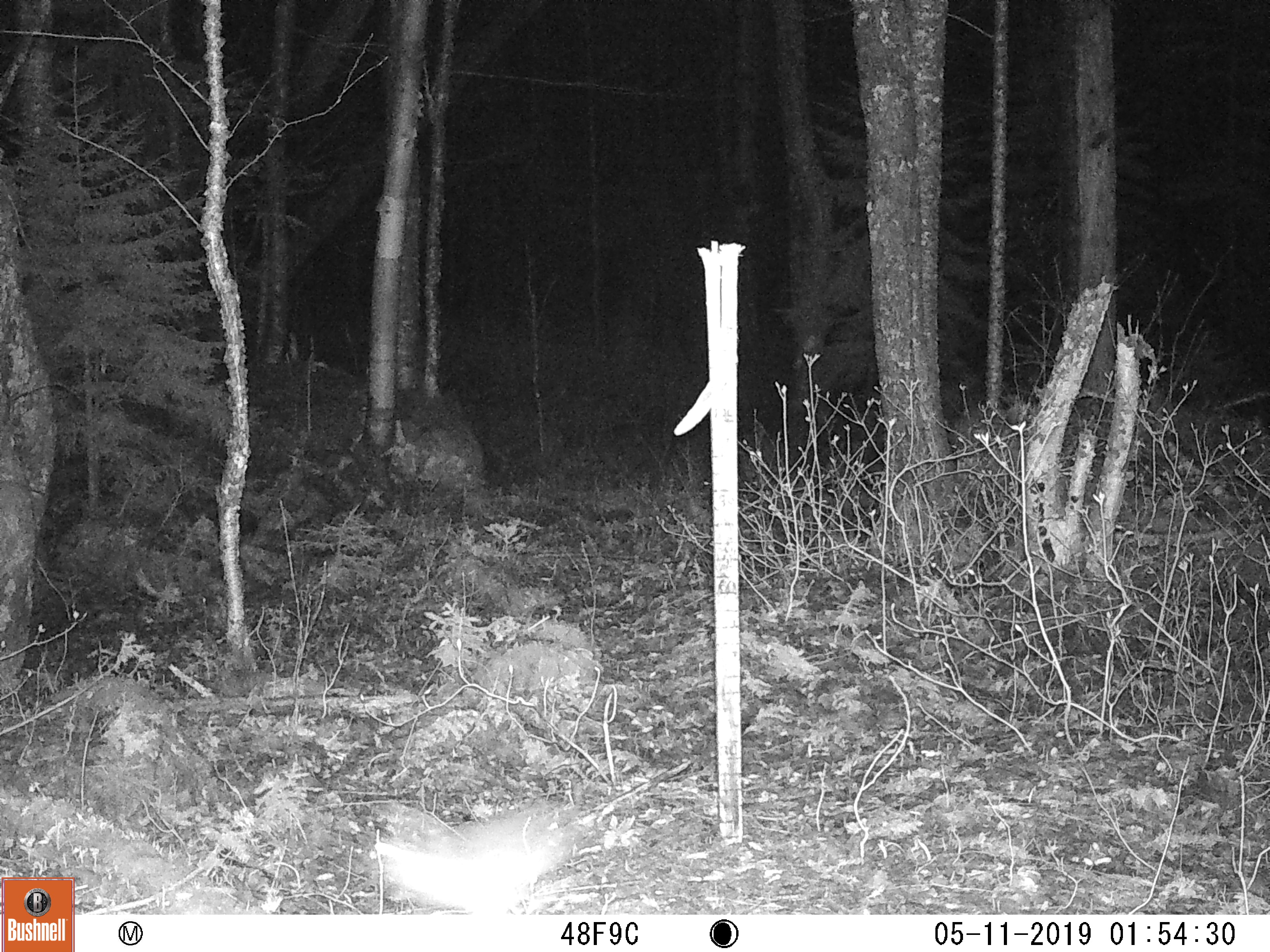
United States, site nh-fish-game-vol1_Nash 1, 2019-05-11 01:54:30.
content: unidentified animal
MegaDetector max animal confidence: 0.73